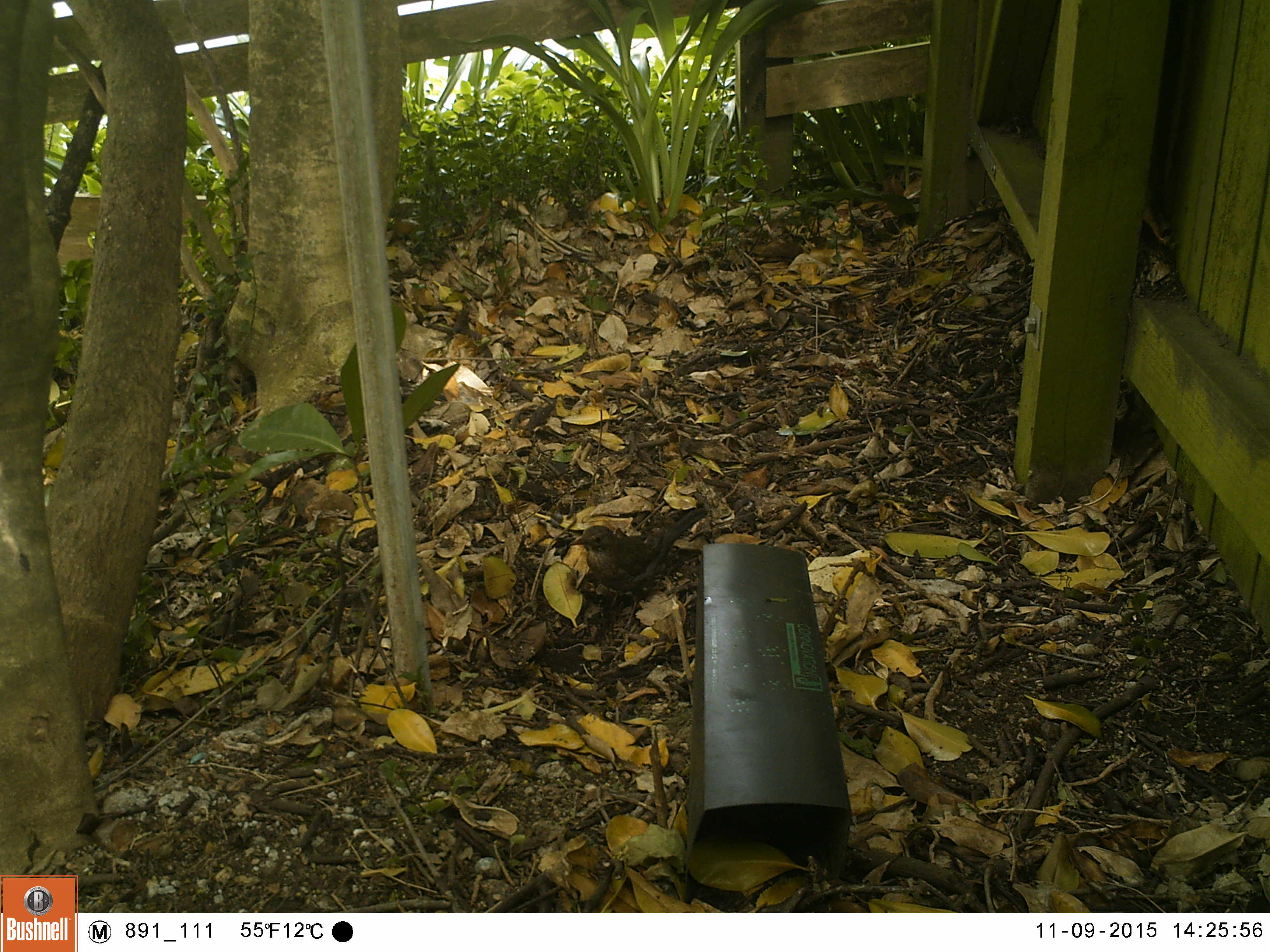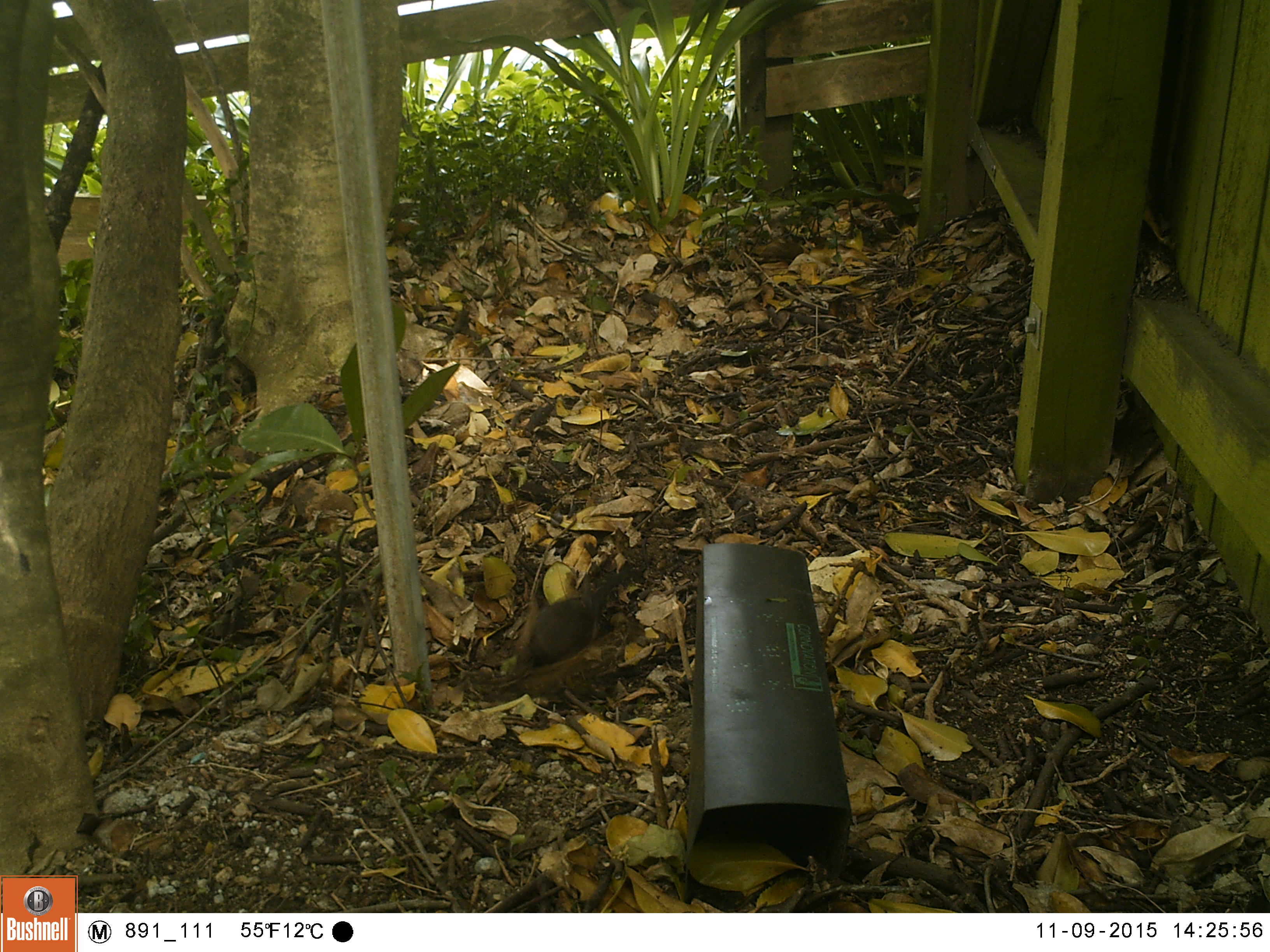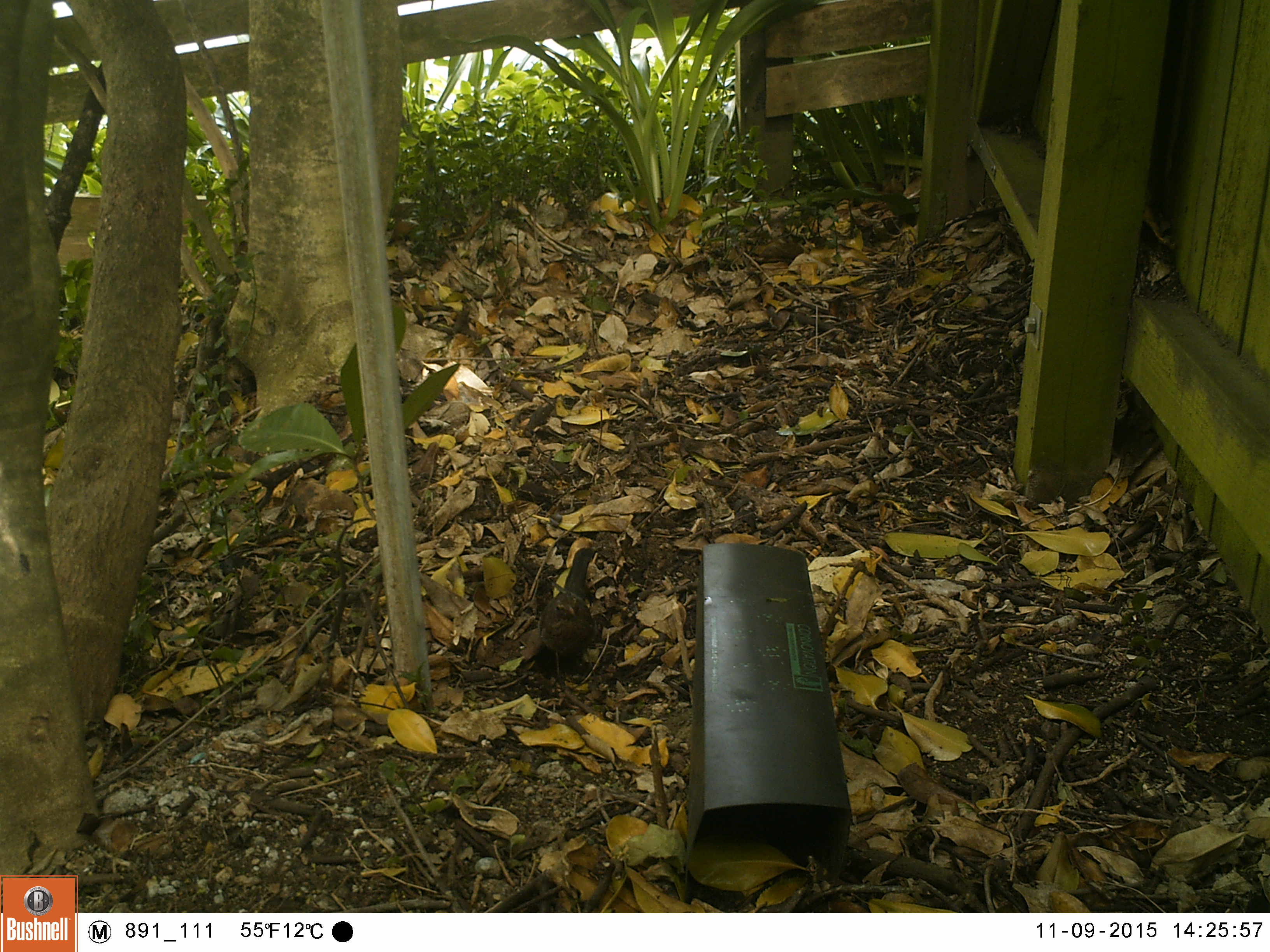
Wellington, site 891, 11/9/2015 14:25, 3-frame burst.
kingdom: Animalia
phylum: Chordata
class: Aves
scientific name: Aves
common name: bird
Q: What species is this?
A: Bird (Aves).